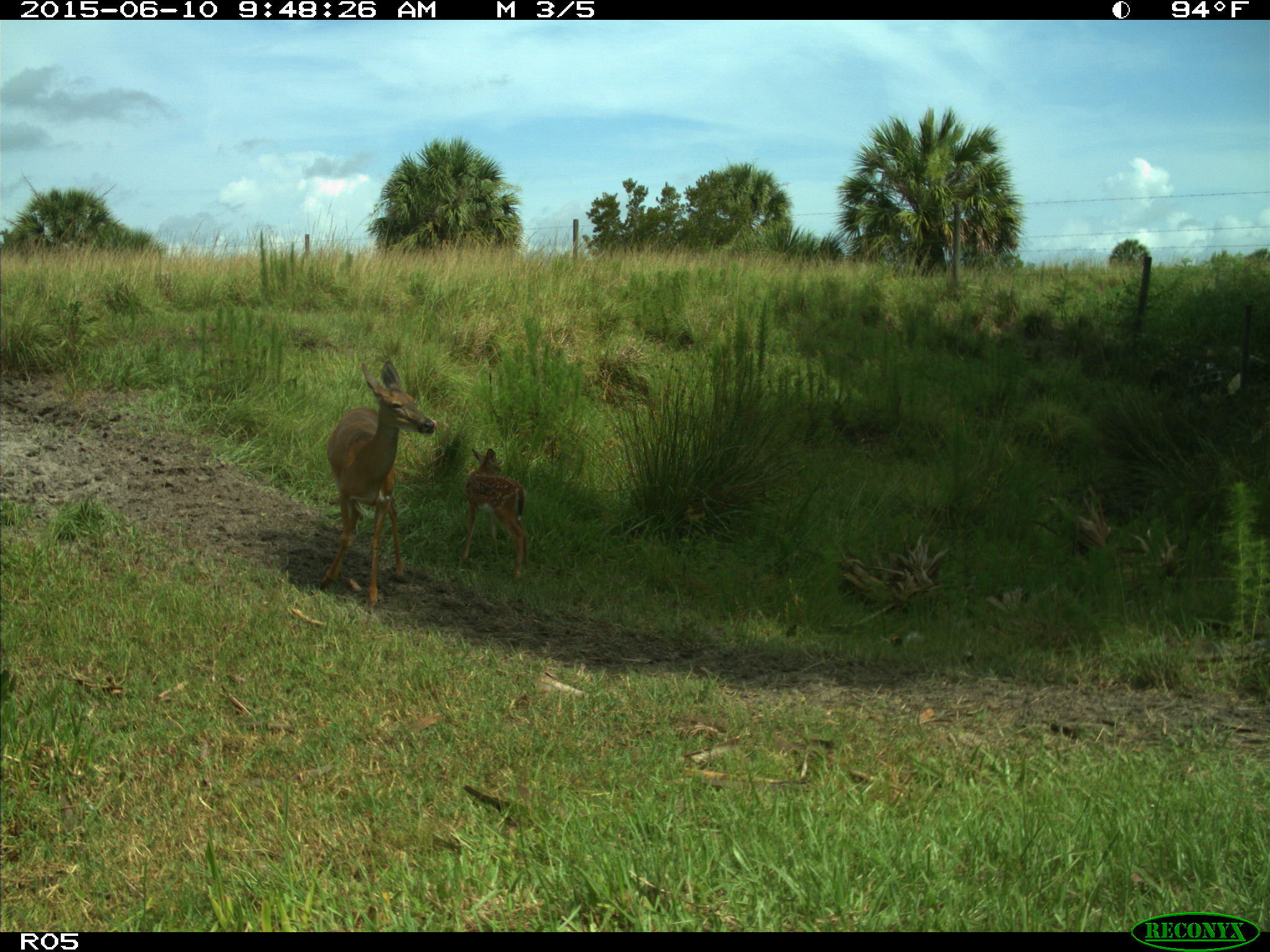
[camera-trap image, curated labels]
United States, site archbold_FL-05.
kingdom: Animalia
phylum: Chordata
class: Mammalia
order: Artiodactyla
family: Cervidae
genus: Odocoileus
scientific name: Odocoileus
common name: deer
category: unidentified deer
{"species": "unidentified deer (deer) (Odocoileus)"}